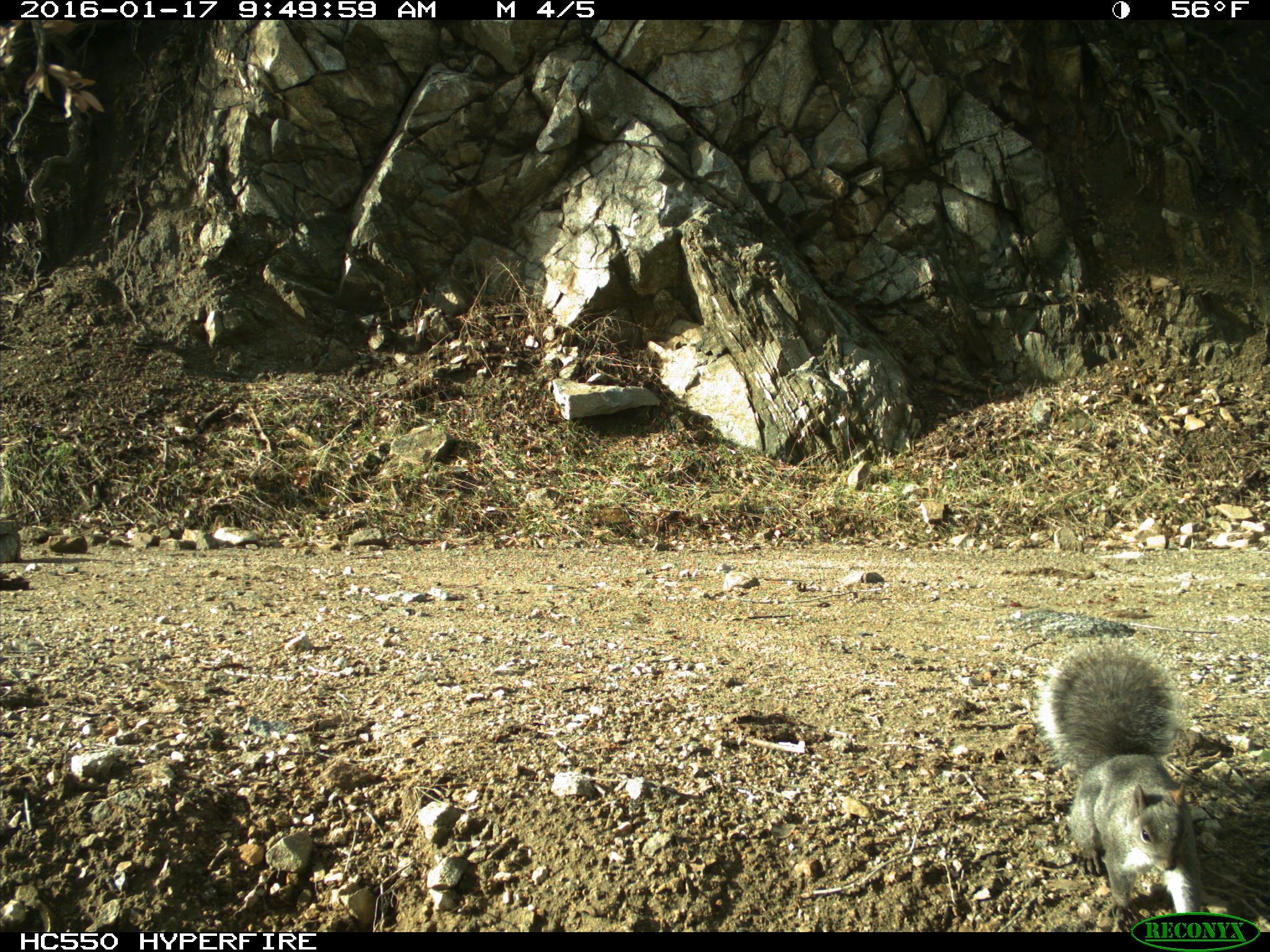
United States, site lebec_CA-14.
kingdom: Animalia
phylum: Chordata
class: Mammalia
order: Rodentia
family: Sciuridae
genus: Sciurus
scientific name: Sciurus carolinensis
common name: eastern gray squirrel